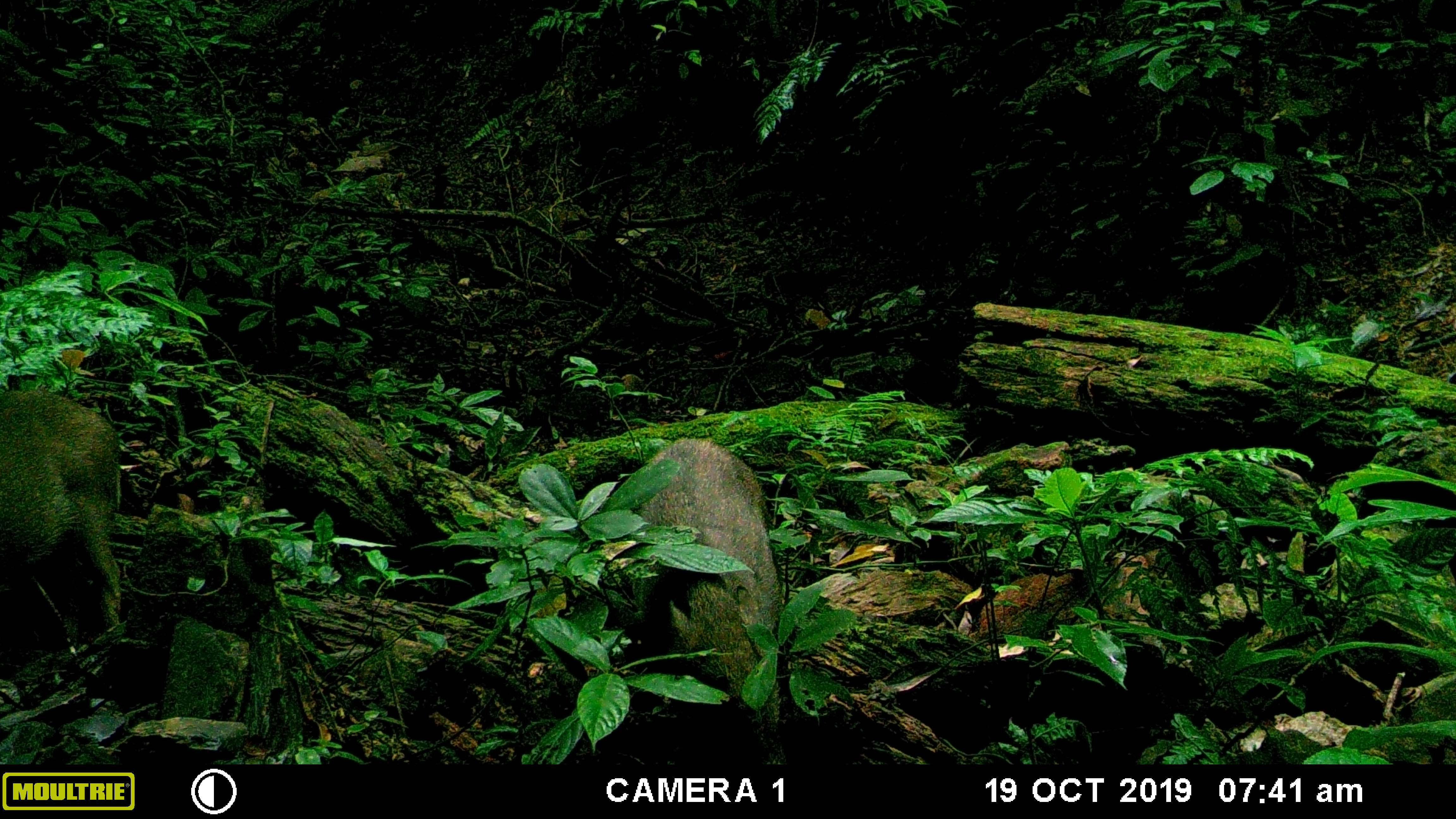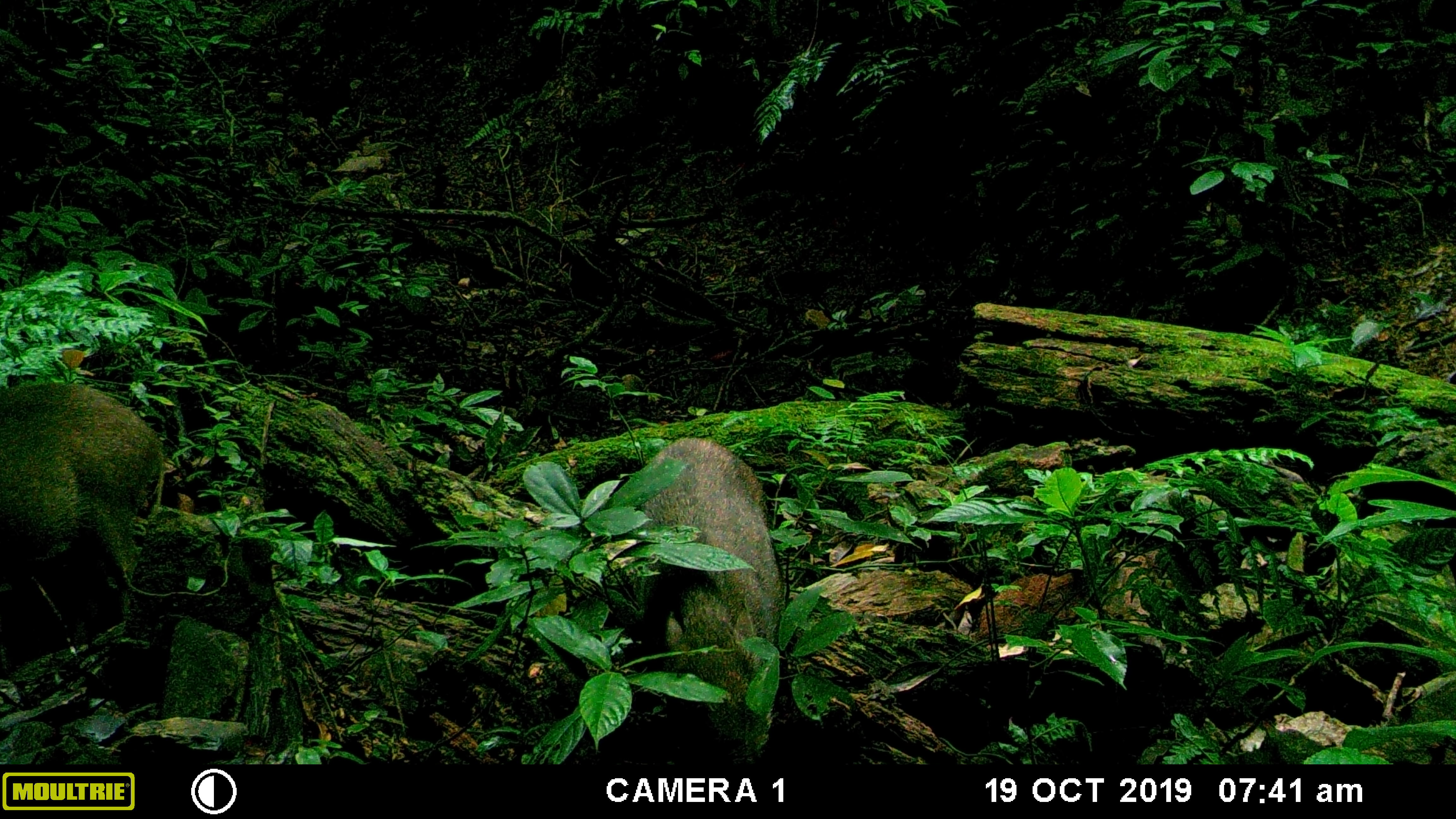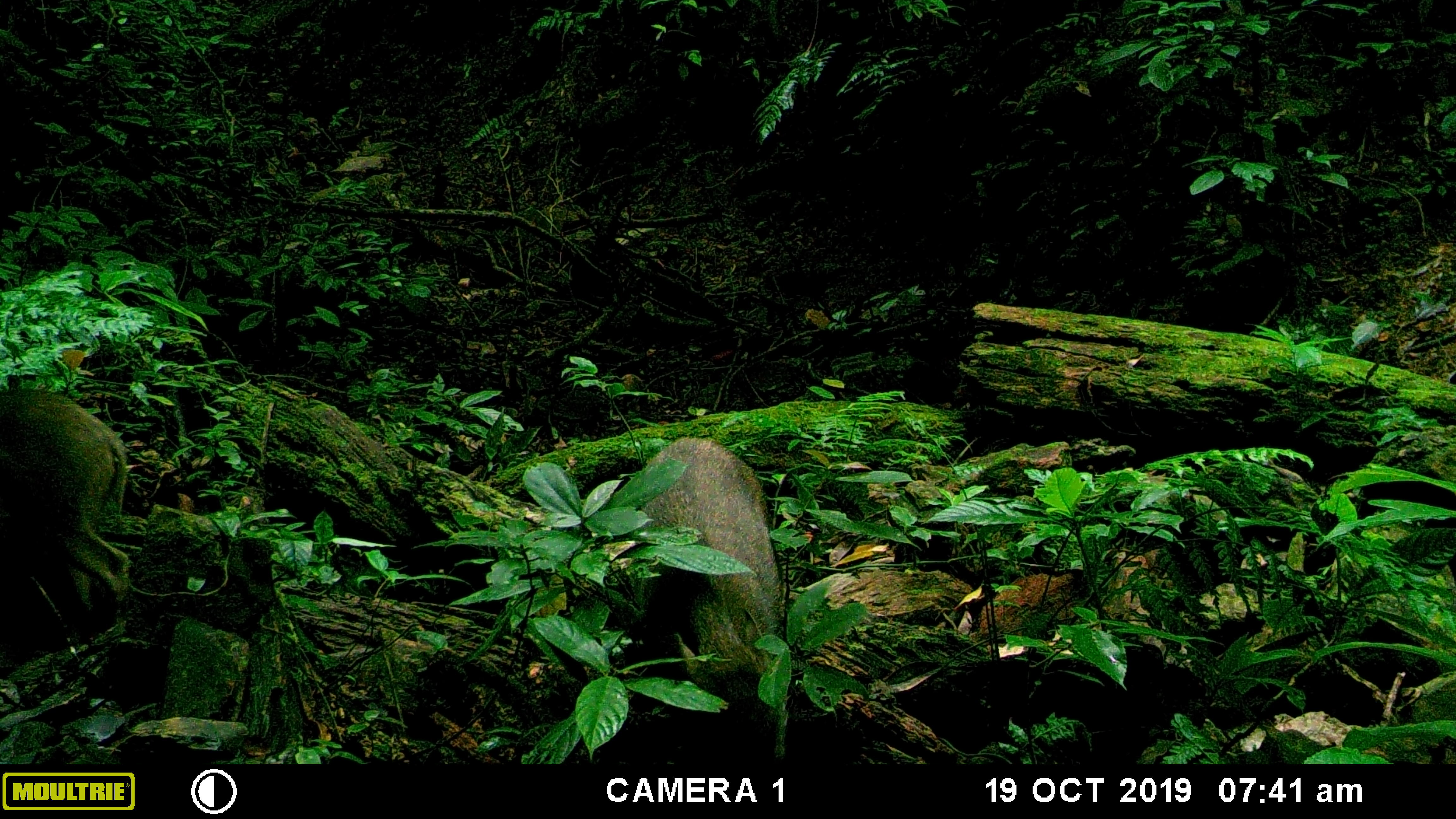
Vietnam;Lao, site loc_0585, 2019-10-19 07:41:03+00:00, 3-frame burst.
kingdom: Animalia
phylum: Chordata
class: Mammalia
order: Artiodactyla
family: Suidae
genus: Sus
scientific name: Sus scrofa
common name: eurasian wild pig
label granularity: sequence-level